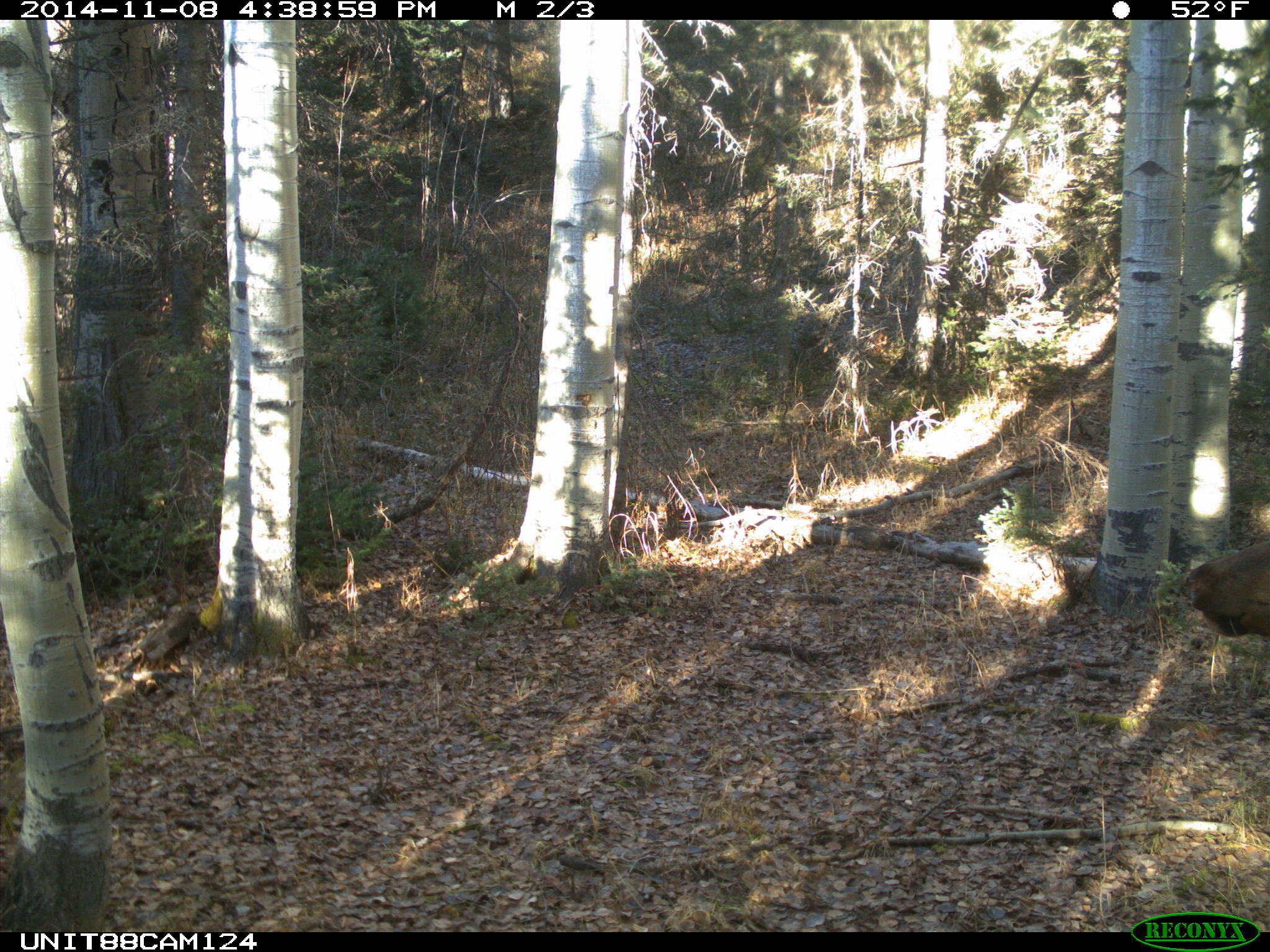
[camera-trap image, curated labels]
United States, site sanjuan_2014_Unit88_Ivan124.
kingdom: Animalia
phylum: Chordata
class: Mammalia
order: Artiodactyla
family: Cervidae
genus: Cervus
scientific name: Cervus elaphus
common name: red deer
Cervus elaphus (red deer).